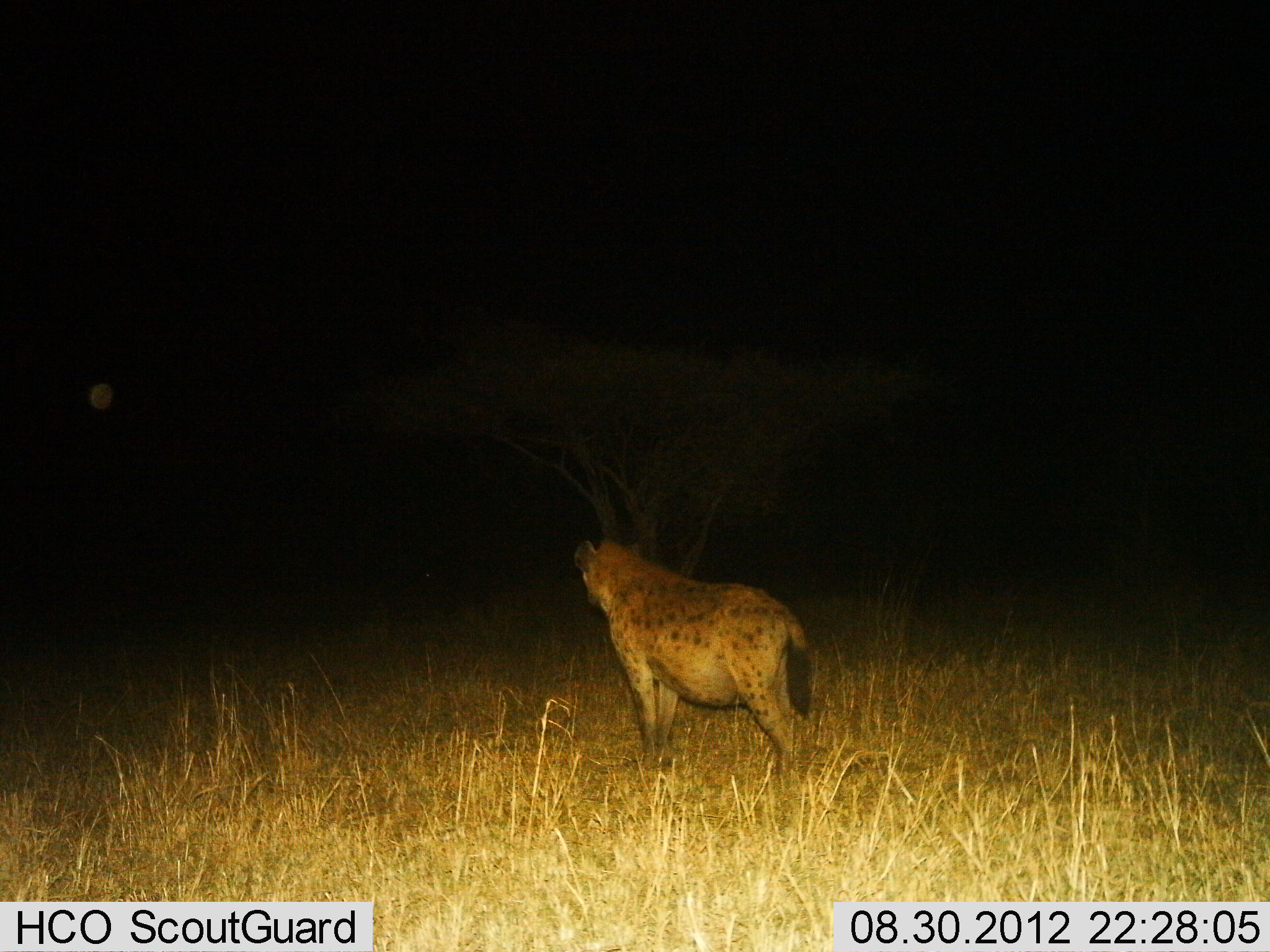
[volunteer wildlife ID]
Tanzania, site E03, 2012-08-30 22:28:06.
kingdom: Animalia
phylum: Chordata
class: Mammalia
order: Carnivora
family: Hyaenidae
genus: Crocuta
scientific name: Crocuta crocuta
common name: spotted hyena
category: hyenaspotted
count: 1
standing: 100%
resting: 0%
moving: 0%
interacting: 0%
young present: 0%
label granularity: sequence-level